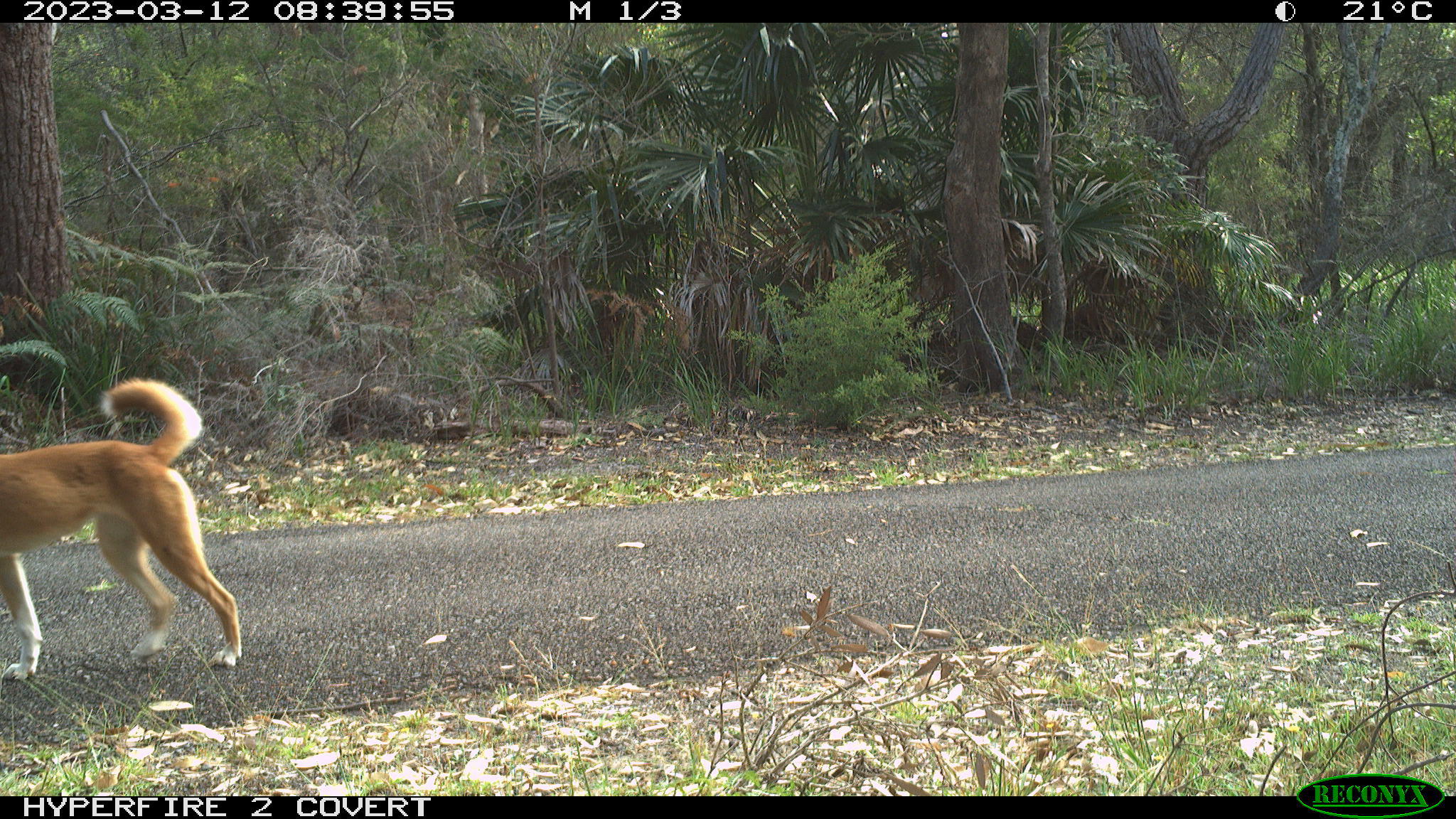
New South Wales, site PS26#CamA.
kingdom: Animalia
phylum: Chordata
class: Mammalia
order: Carnivora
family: Canidae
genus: Canis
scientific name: Canis familiaris dingo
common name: dingo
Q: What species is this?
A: Dingo (Canis familiaris dingo).